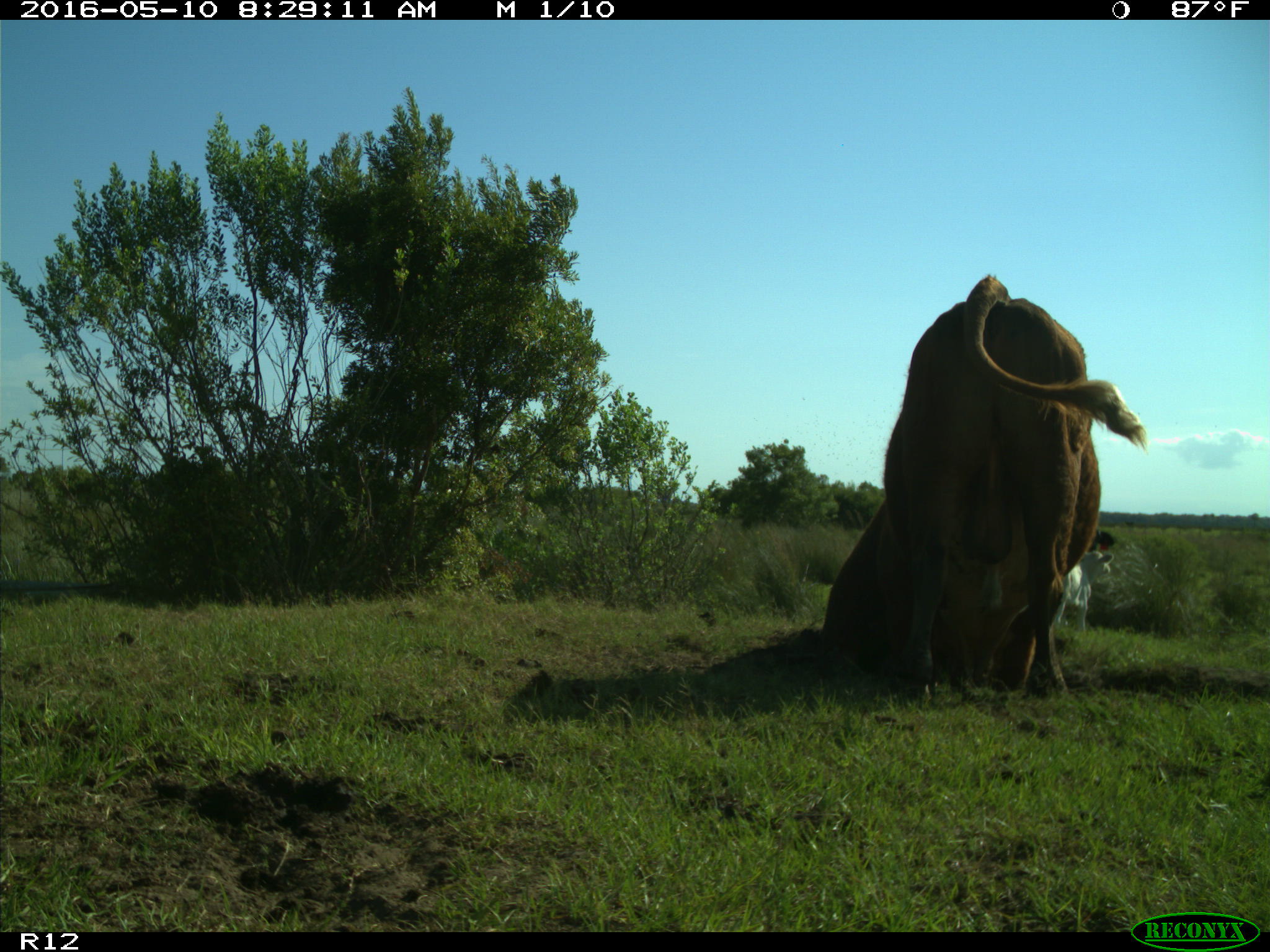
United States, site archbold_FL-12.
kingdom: Animalia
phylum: Chordata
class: Mammalia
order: Artiodactyla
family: Bovidae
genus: Bos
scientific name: Bos taurus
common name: domestic cow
Bos taurus (domestic cow).